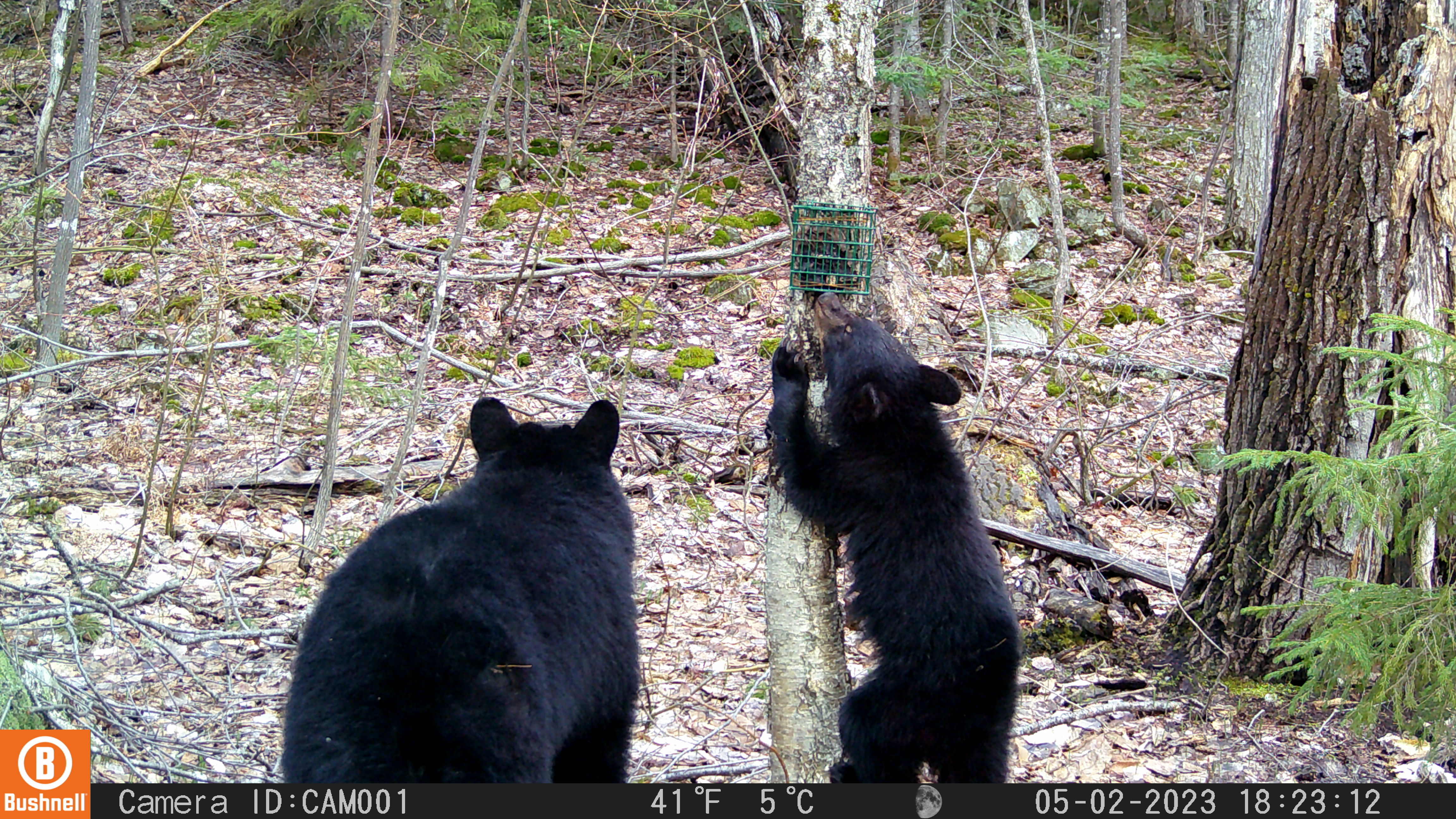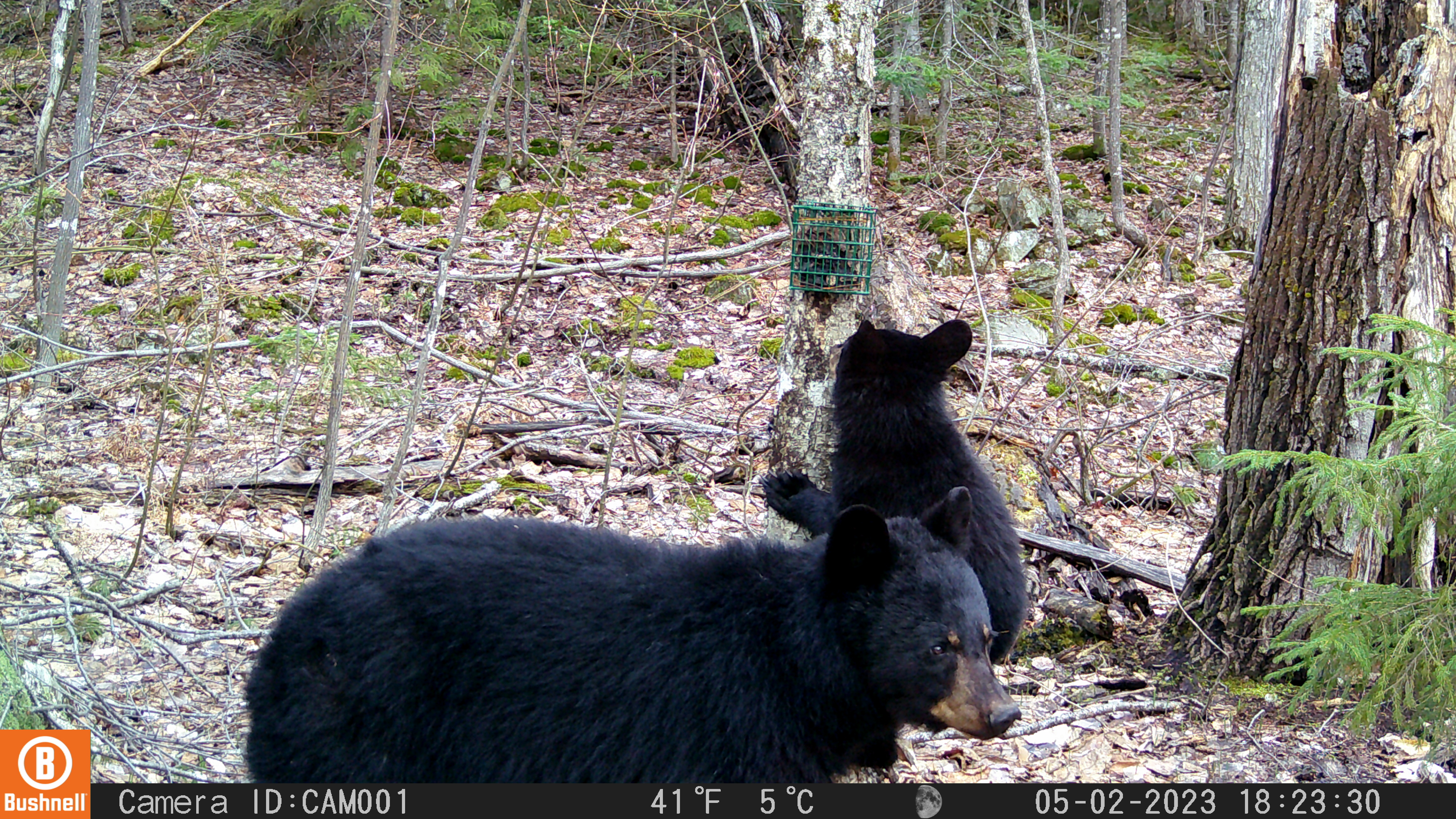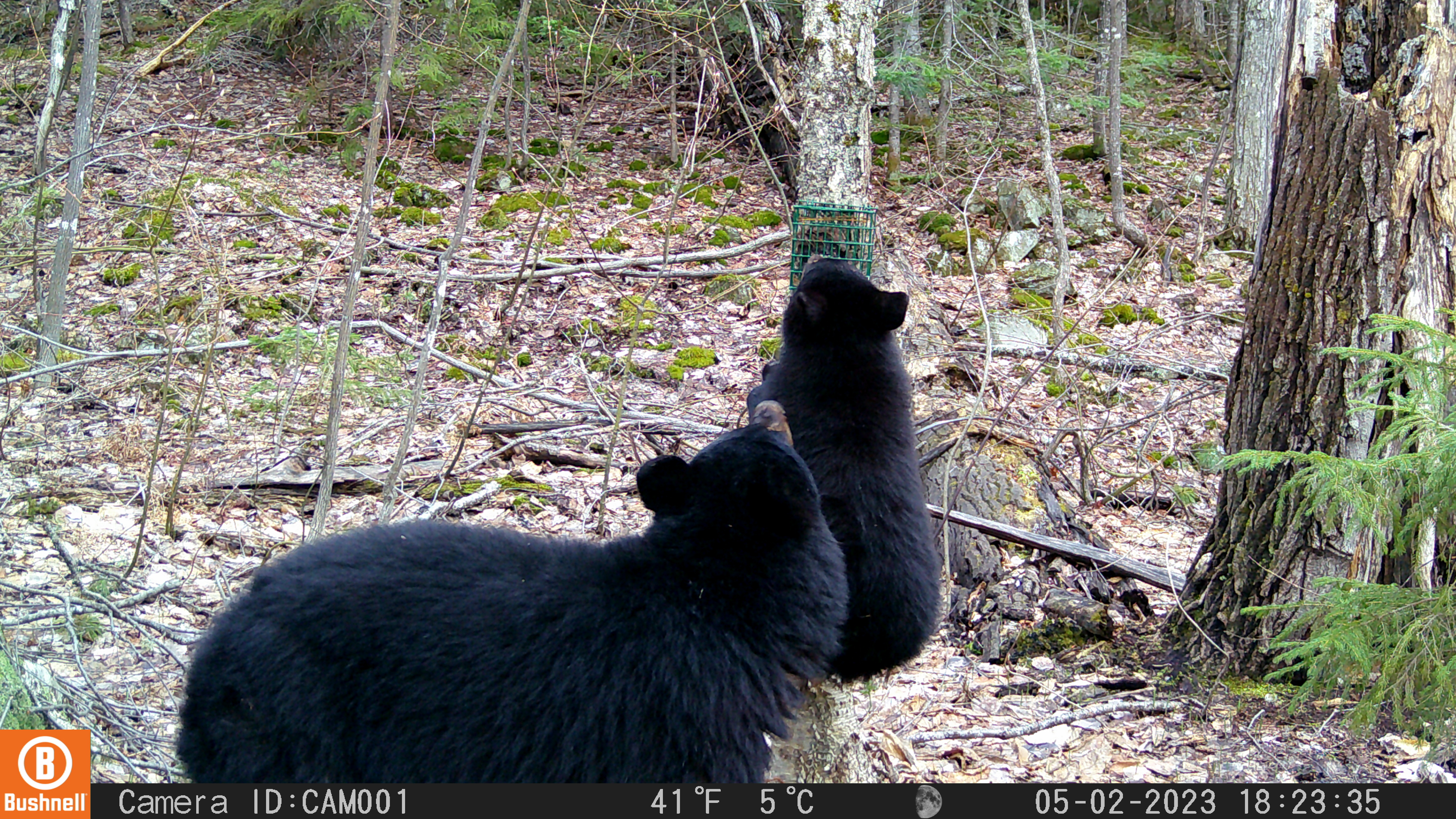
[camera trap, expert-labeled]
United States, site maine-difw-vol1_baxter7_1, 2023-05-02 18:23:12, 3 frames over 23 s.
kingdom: Animalia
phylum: Chordata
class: Mammalia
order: Carnivora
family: Ursidae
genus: Ursus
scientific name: Ursus americanus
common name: black bear